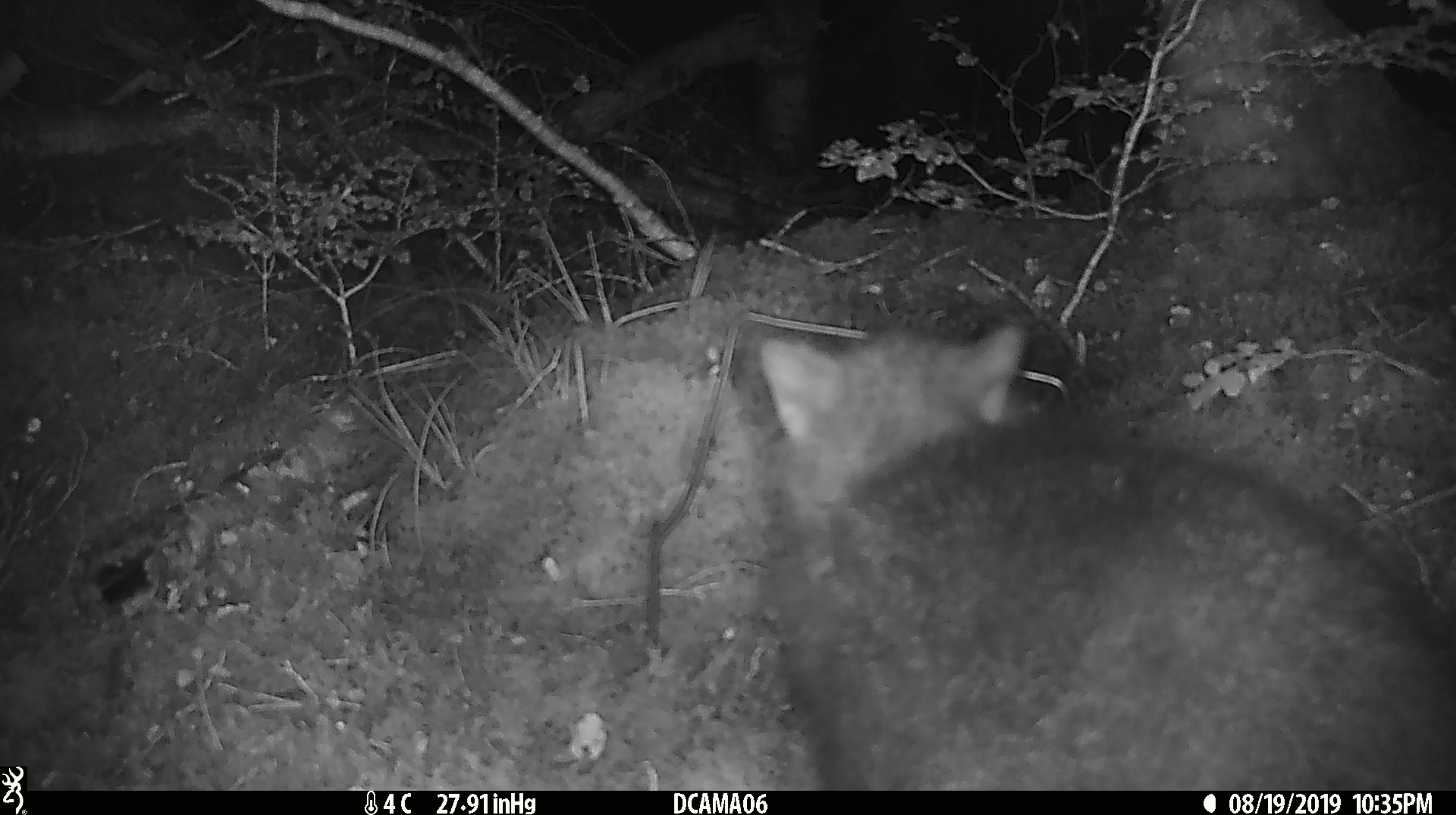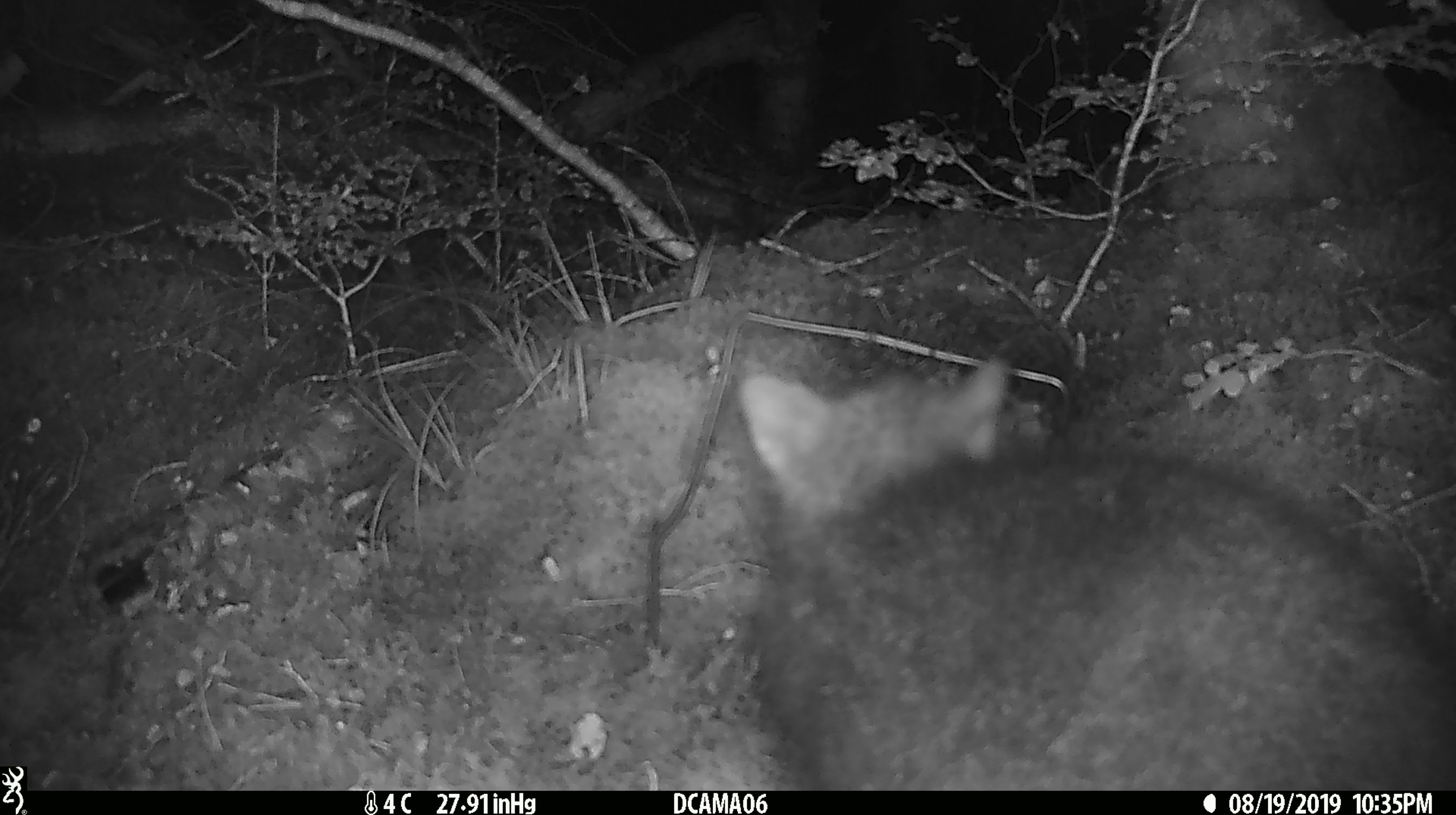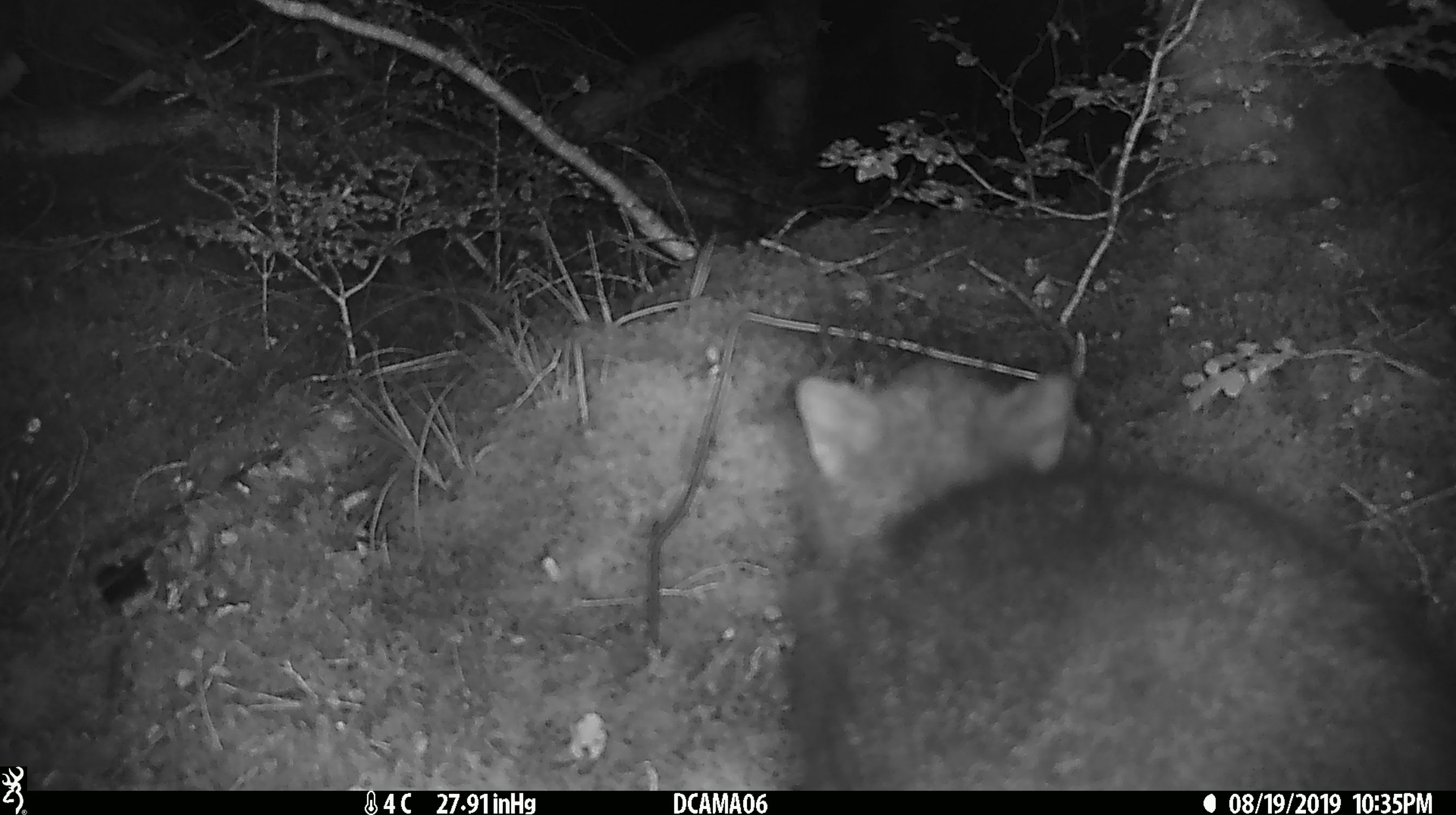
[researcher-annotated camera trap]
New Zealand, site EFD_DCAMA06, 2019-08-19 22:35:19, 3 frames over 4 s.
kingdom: Animalia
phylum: Chordata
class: Mammalia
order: Diprotodontia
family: Phalangeridae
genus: Trichosurus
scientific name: Trichosurus vulpecula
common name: common brushtail possum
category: possum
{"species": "possum (common brushtail possum) (Trichosurus vulpecula)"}